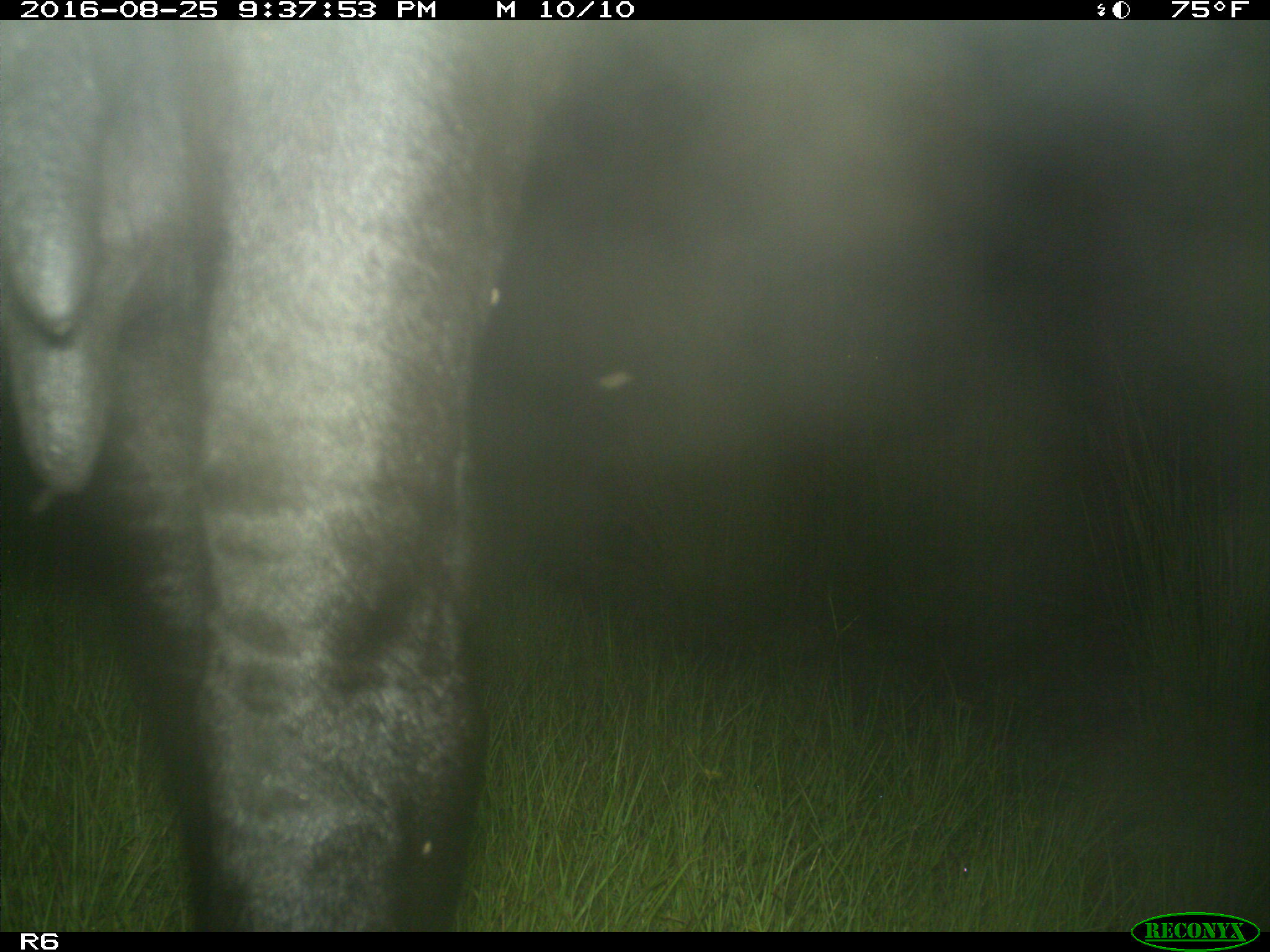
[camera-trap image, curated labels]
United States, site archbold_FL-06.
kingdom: Animalia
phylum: Chordata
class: Mammalia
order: Artiodactyla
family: Bovidae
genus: Bos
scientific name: Bos taurus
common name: domestic cow